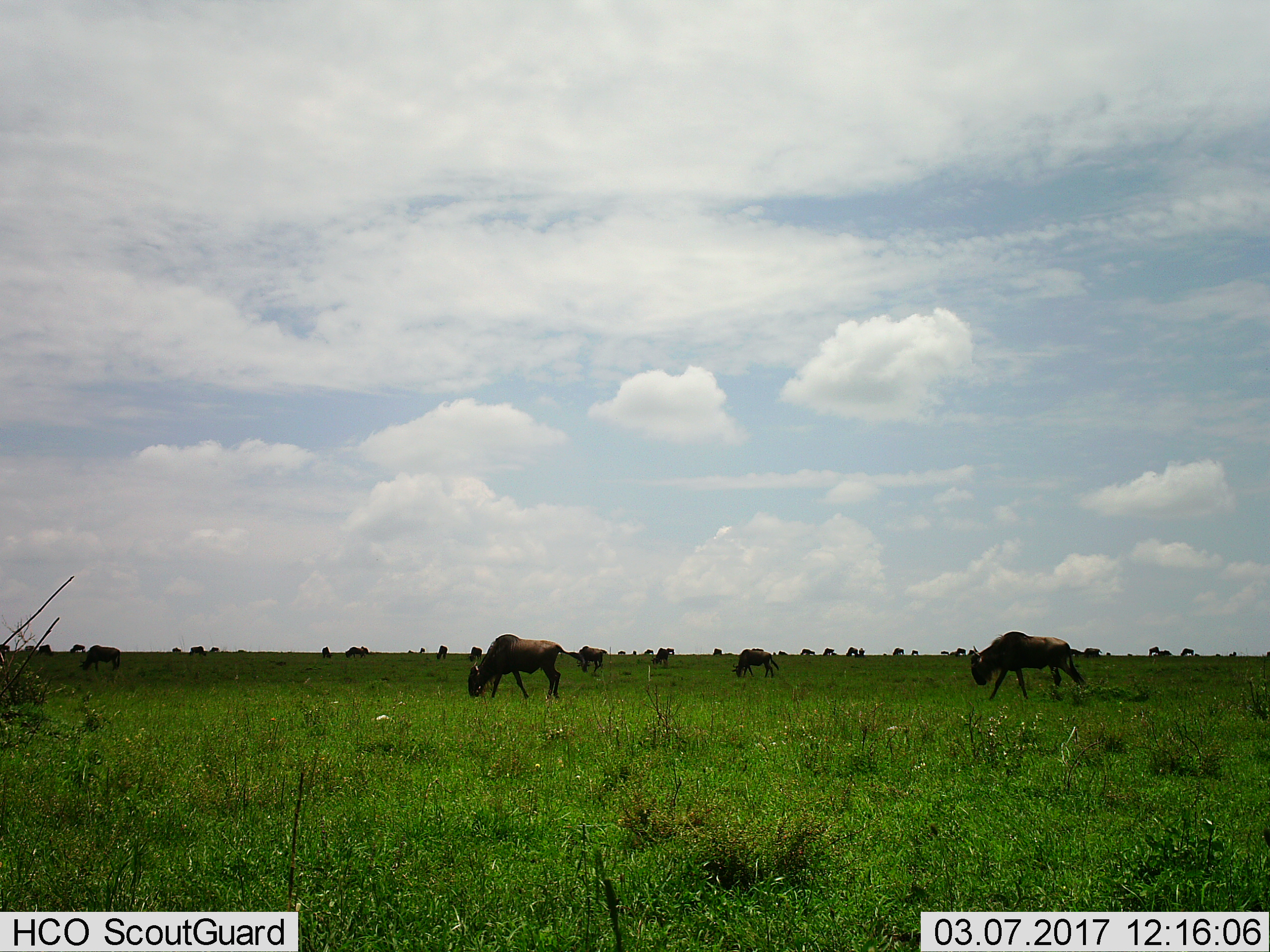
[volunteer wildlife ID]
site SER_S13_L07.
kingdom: Animalia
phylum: Chordata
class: Mammalia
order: Artiodactyla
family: Bovidae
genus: Connochaetes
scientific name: Connochaetes taurinus taurinus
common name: blue wildebeest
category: wildebeestblue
Wildebeestblue (blue wildebeest) (Connochaetes taurinus taurinus), count 11-50. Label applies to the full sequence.